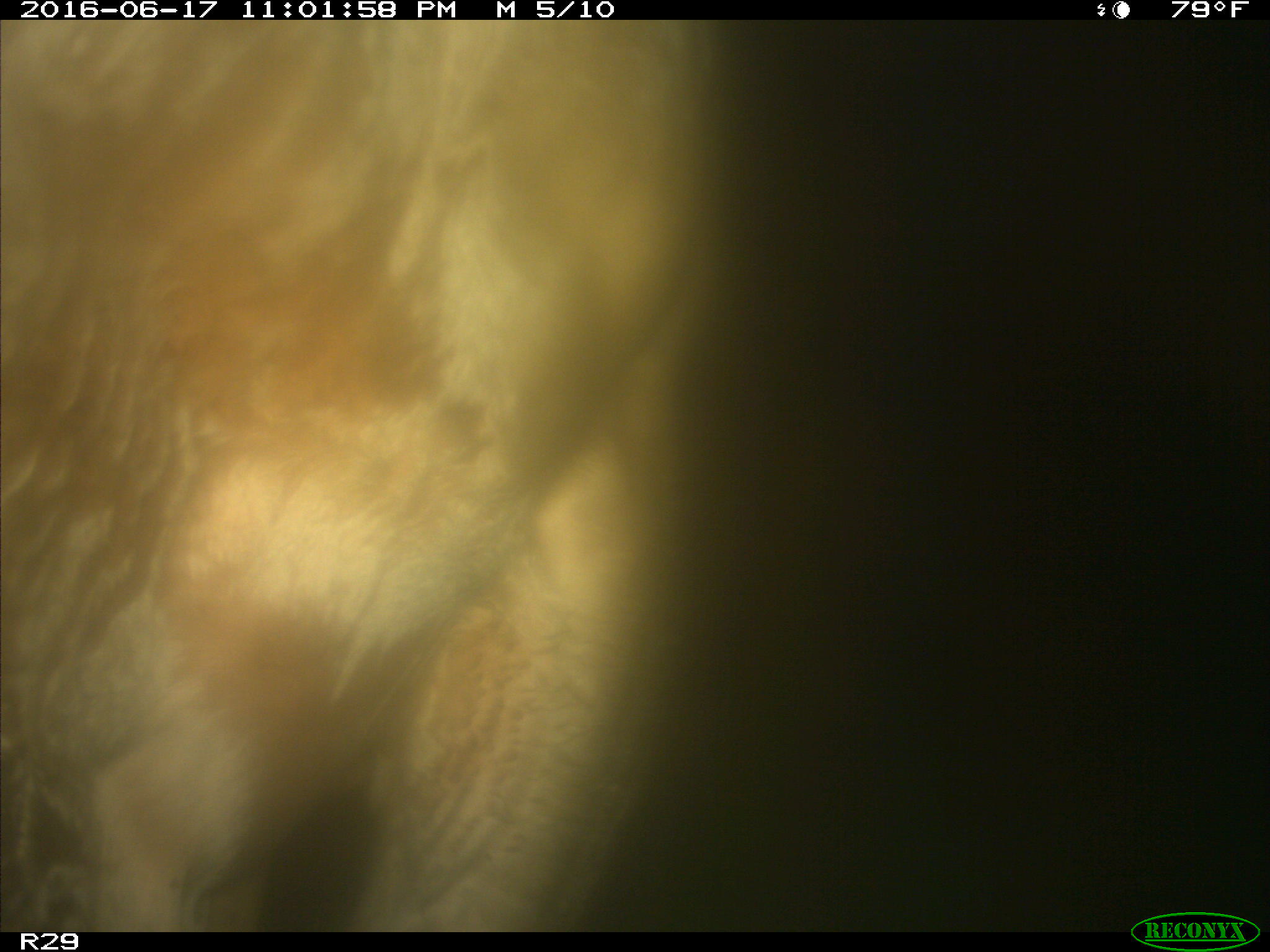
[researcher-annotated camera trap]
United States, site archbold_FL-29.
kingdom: Animalia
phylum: Chordata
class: Mammalia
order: Artiodactyla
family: Bovidae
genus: Bos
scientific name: Bos taurus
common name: domestic cow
Bos taurus (domestic cow).